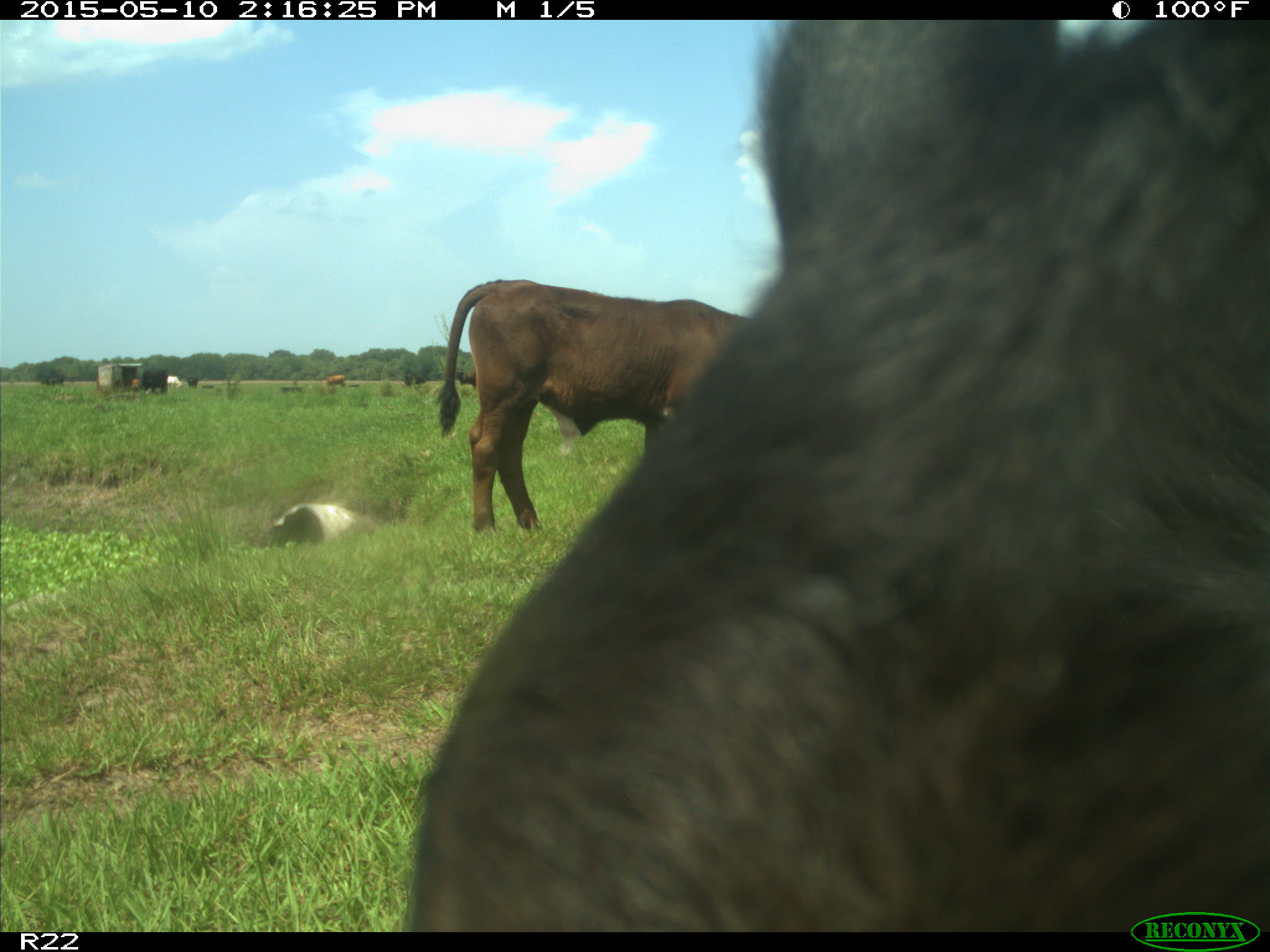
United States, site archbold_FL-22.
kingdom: Animalia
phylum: Chordata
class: Mammalia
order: Artiodactyla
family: Bovidae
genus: Bos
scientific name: Bos taurus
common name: domestic cow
Bos taurus (domestic cow).